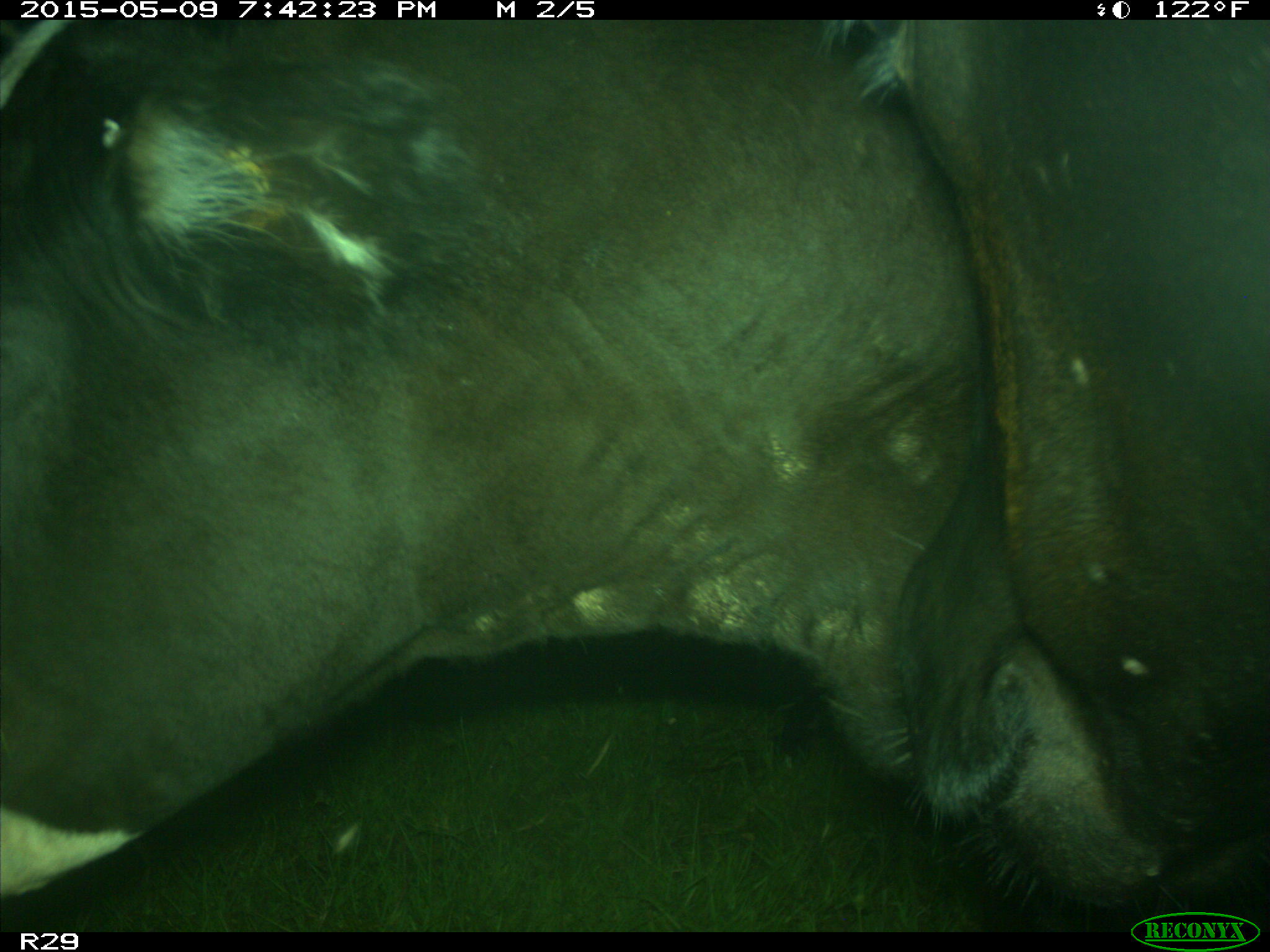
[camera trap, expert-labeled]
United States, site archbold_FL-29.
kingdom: Animalia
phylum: Chordata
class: Mammalia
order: Artiodactyla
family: Bovidae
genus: Bos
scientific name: Bos taurus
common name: domestic cow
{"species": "Bos taurus (domestic cow)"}